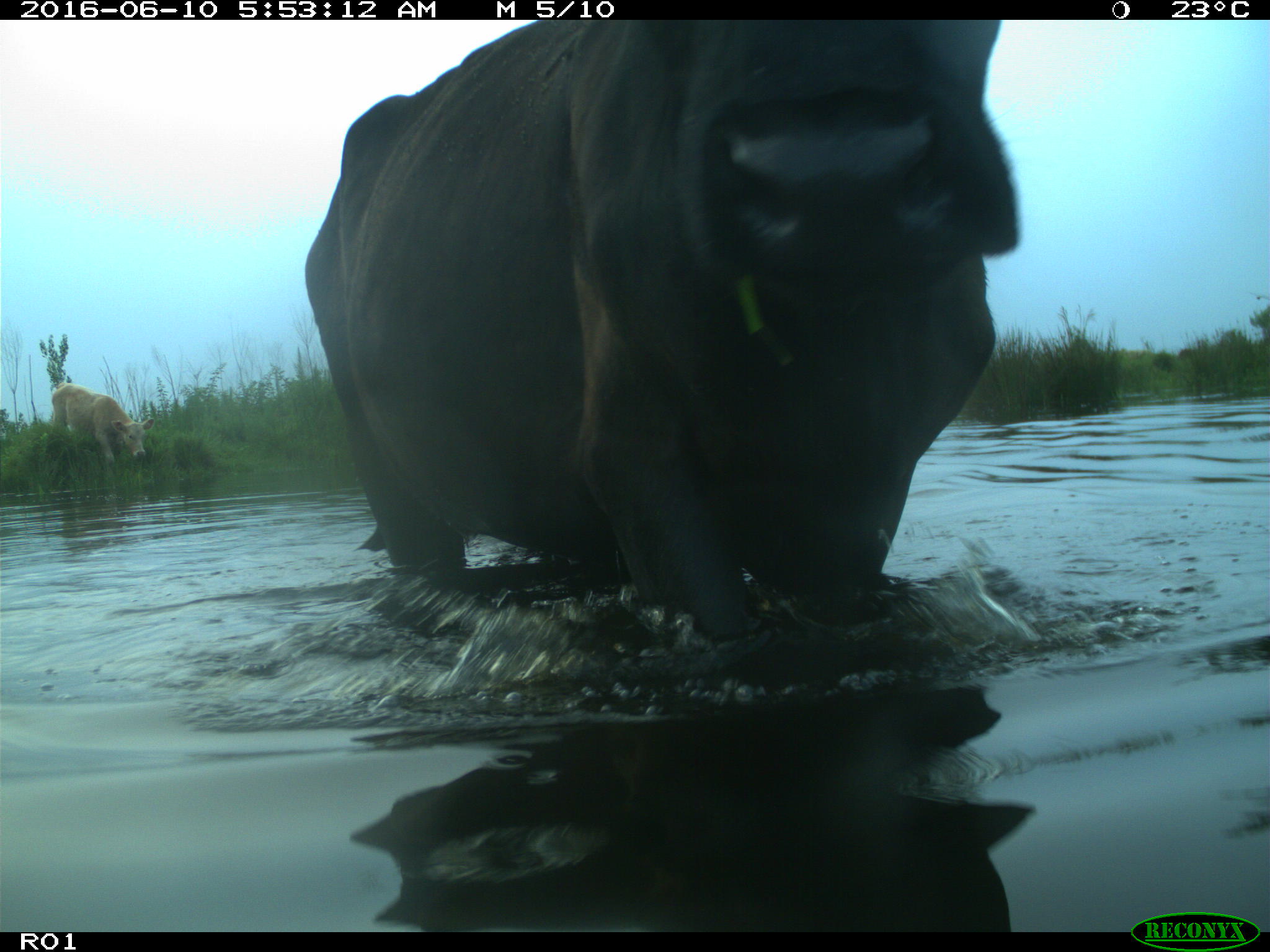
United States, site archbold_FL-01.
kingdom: Animalia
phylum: Chordata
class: Mammalia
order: Artiodactyla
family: Bovidae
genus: Bos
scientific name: Bos taurus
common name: domestic cow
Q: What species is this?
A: Bos taurus (domestic cow).